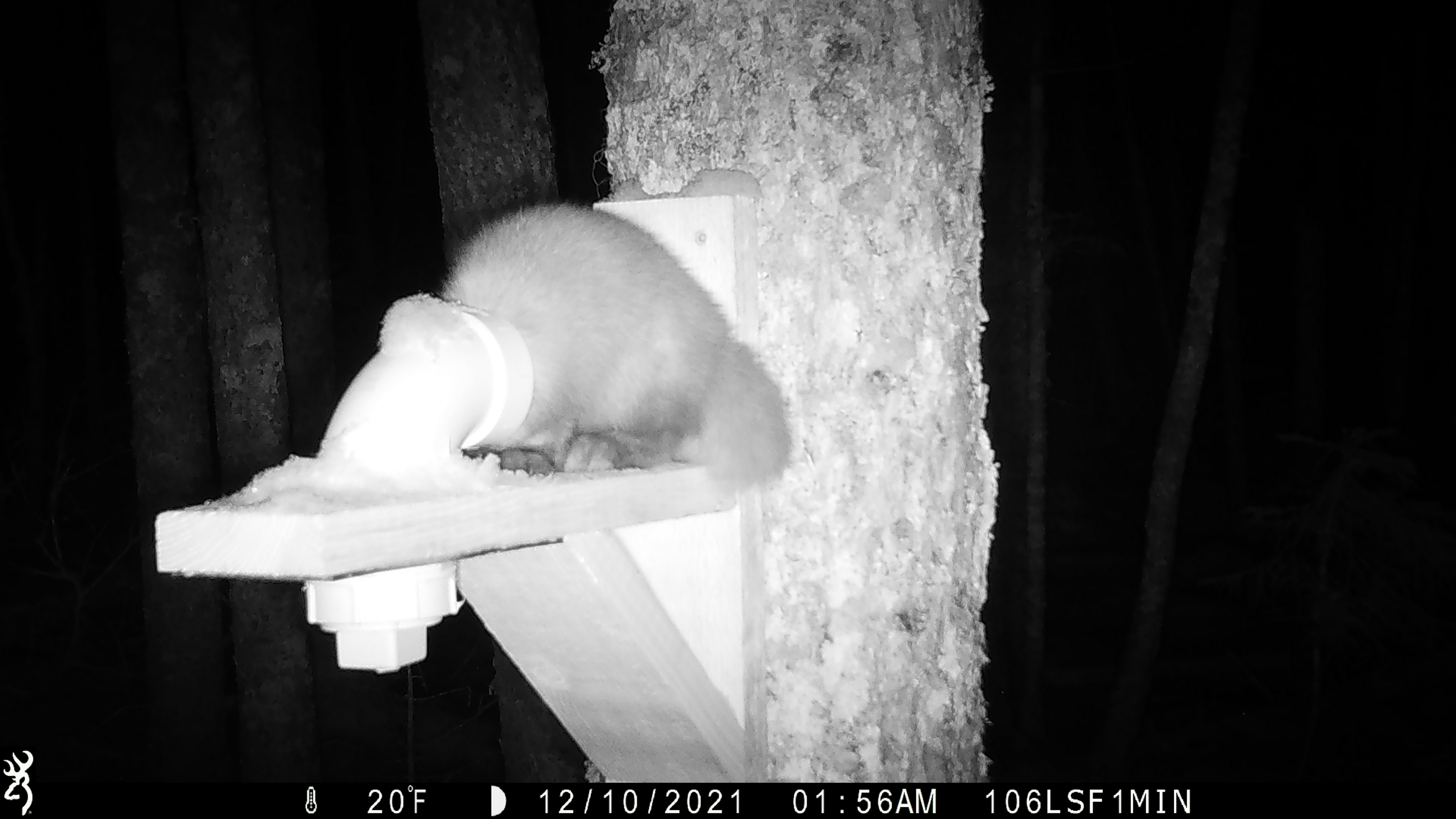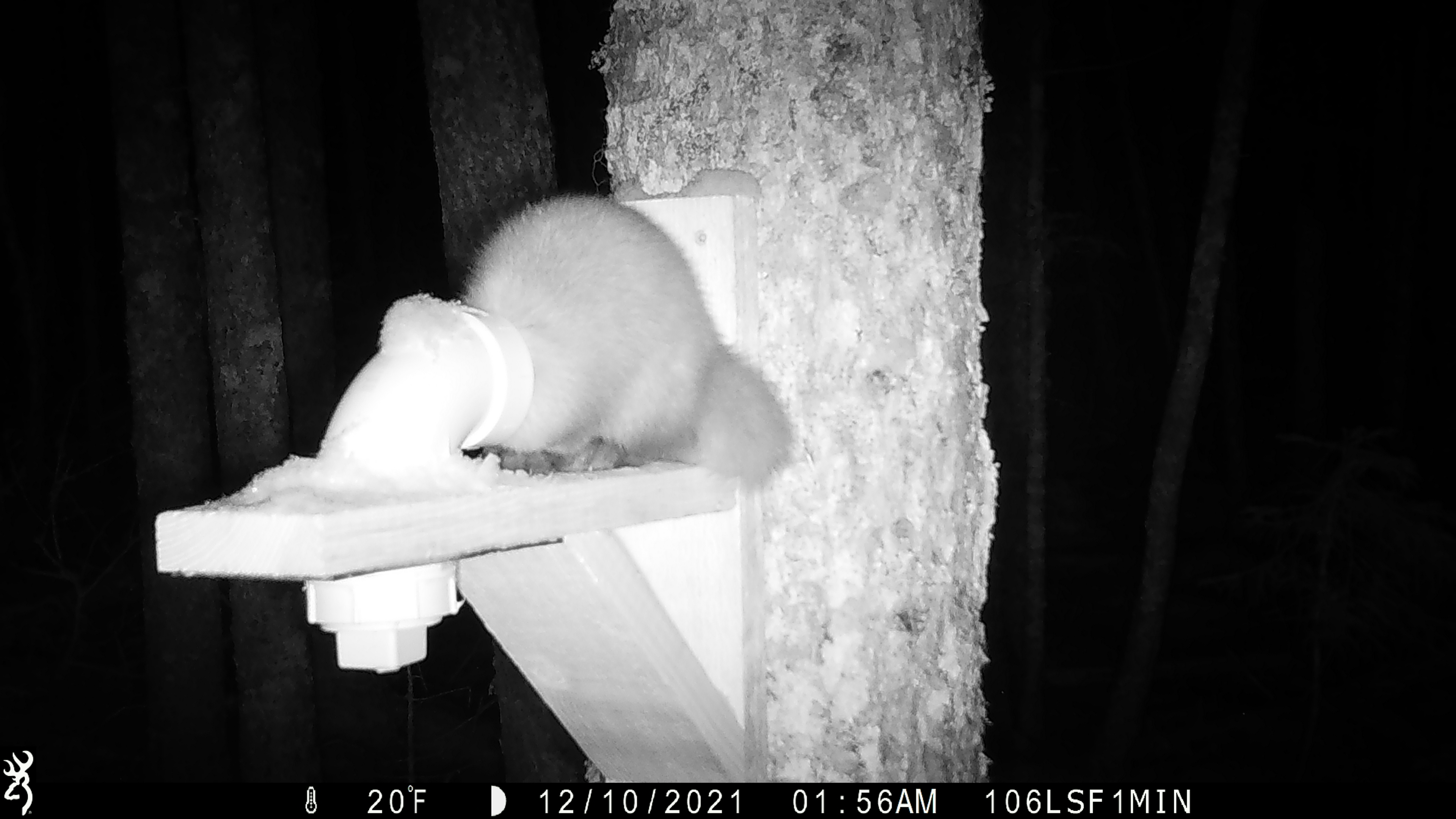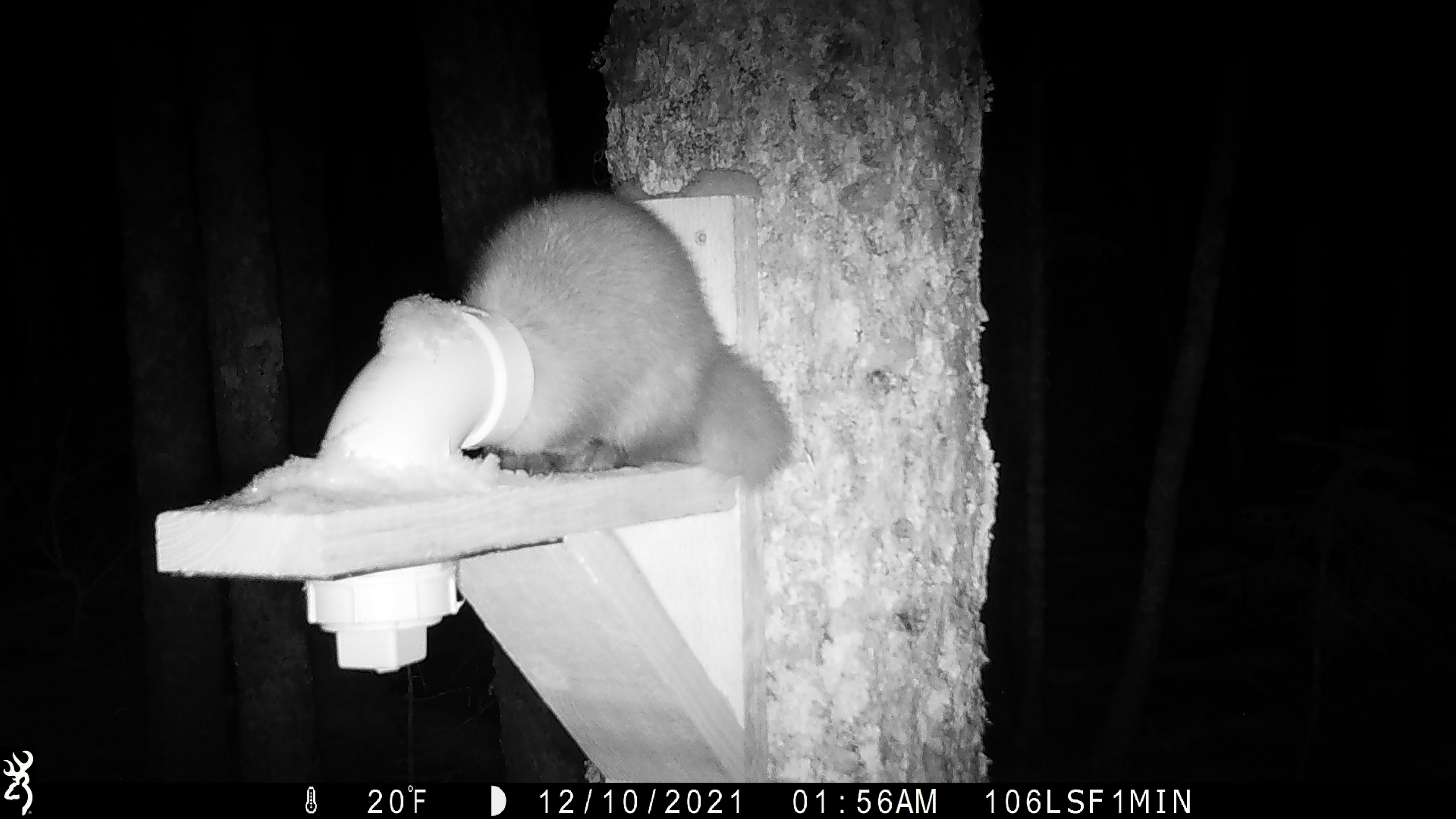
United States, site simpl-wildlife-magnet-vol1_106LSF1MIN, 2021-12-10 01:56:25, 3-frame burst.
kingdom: Animalia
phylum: Chordata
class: Mammalia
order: Carnivora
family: Mustelidae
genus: Martes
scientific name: Martes americana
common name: american marten